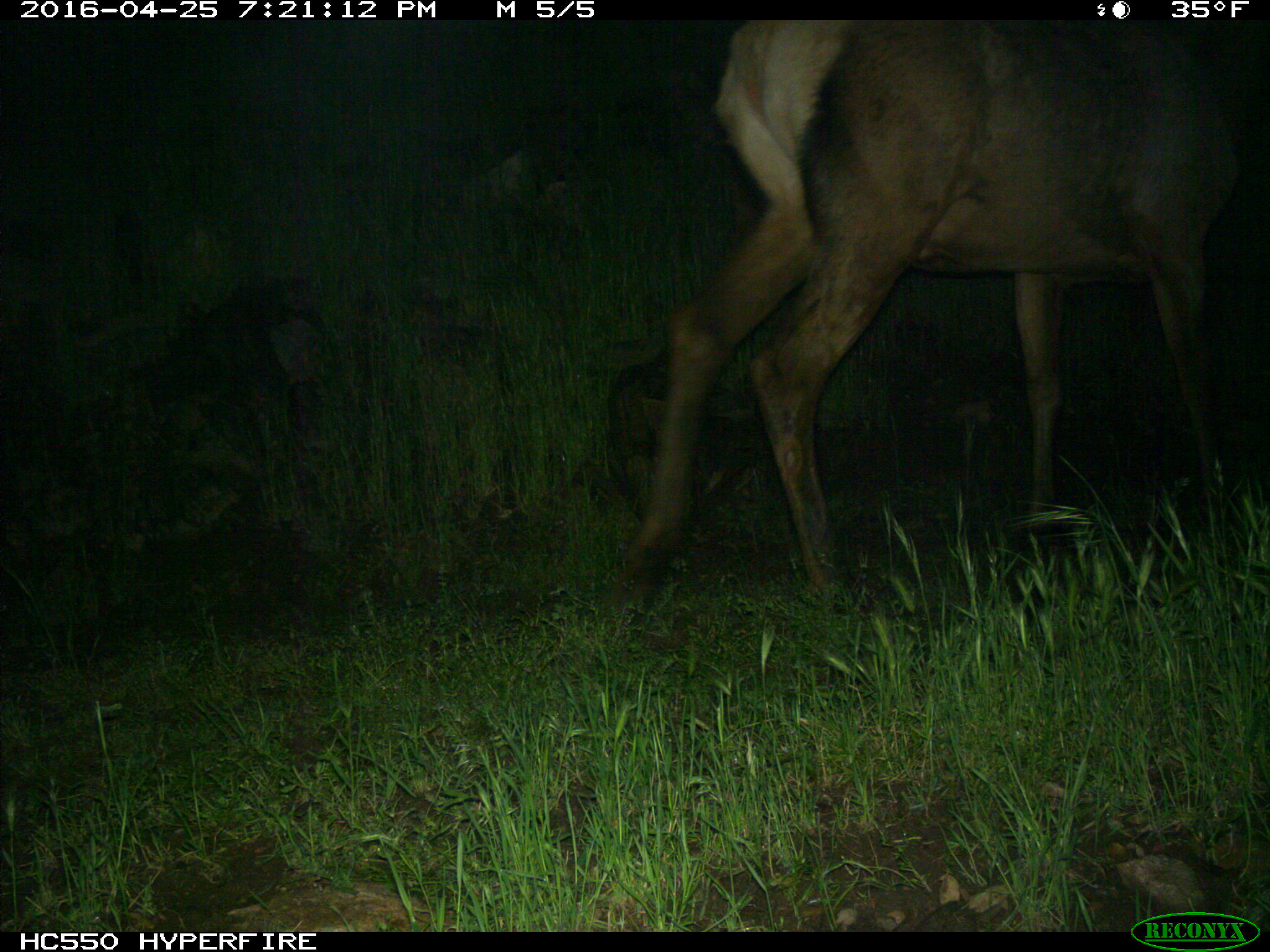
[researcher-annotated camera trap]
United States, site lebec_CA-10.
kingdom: Animalia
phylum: Chordata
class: Mammalia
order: Artiodactyla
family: Cervidae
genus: Cervus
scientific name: Cervus canadensis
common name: elk